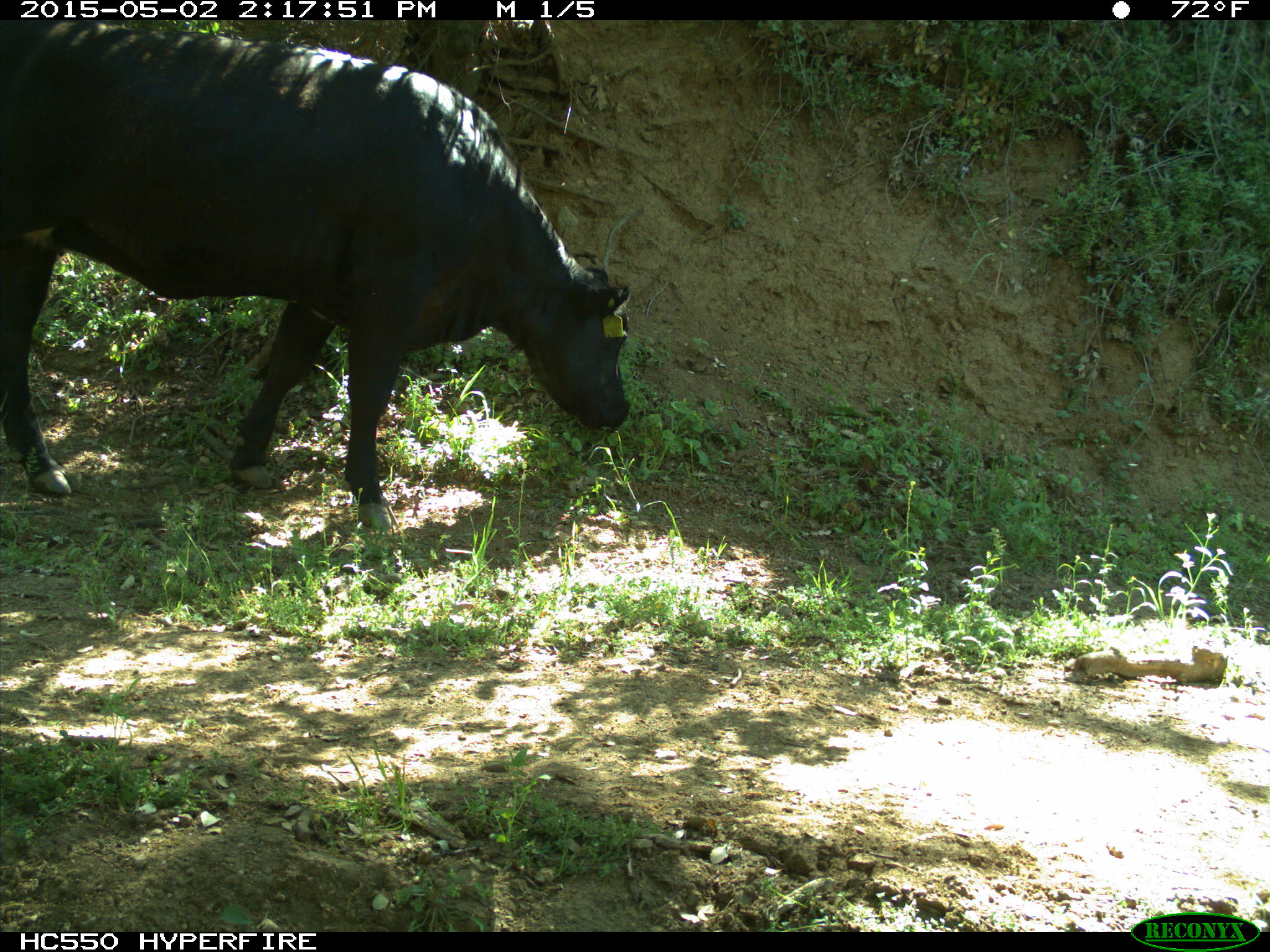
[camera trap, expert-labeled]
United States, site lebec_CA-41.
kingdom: Animalia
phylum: Chordata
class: Mammalia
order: Artiodactyla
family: Bovidae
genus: Bos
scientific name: Bos taurus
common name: domestic cow